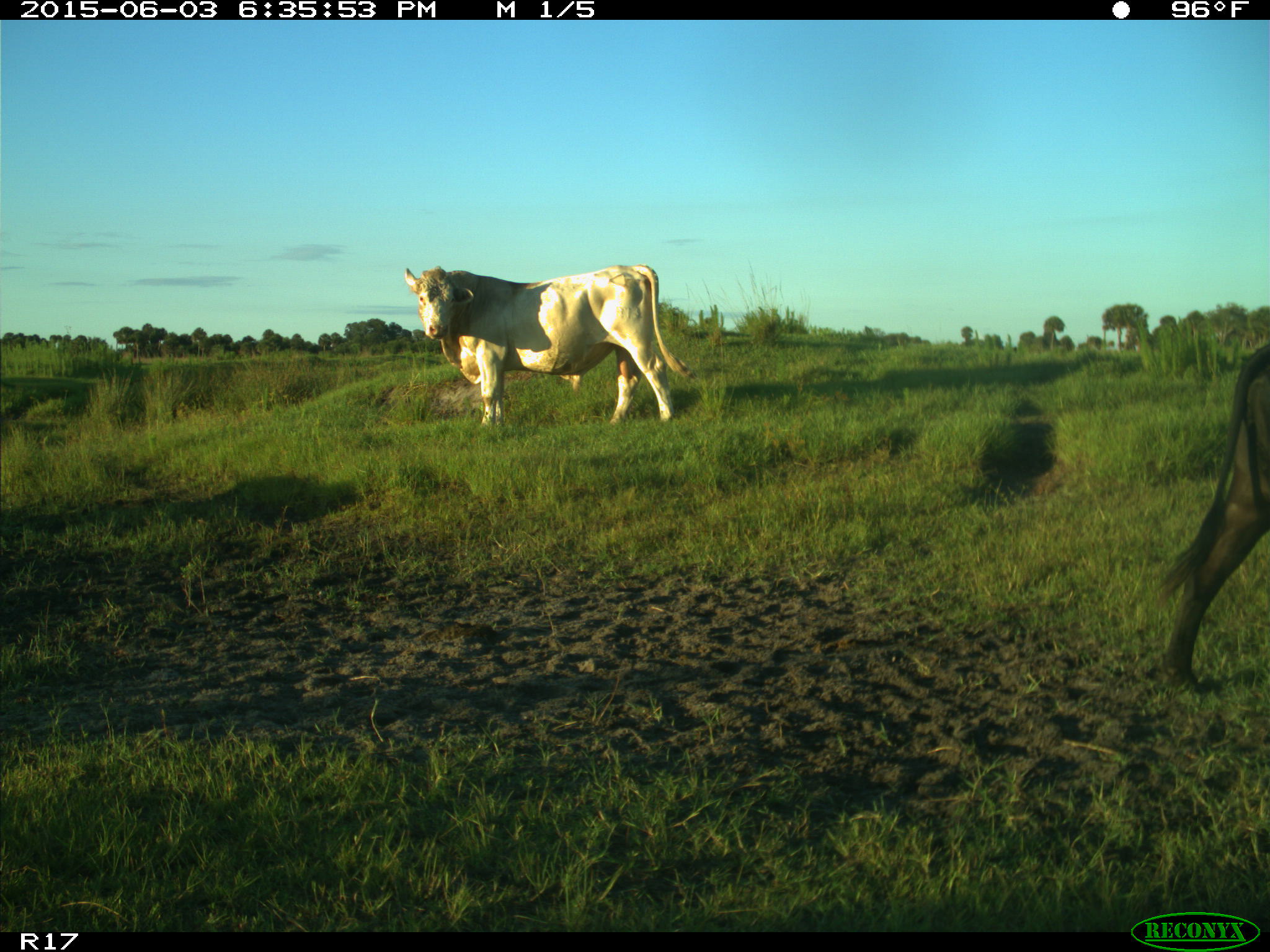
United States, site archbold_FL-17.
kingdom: Animalia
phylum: Chordata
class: Mammalia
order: Artiodactyla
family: Bovidae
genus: Bos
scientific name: Bos taurus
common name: domestic cow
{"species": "Bos taurus (domestic cow)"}